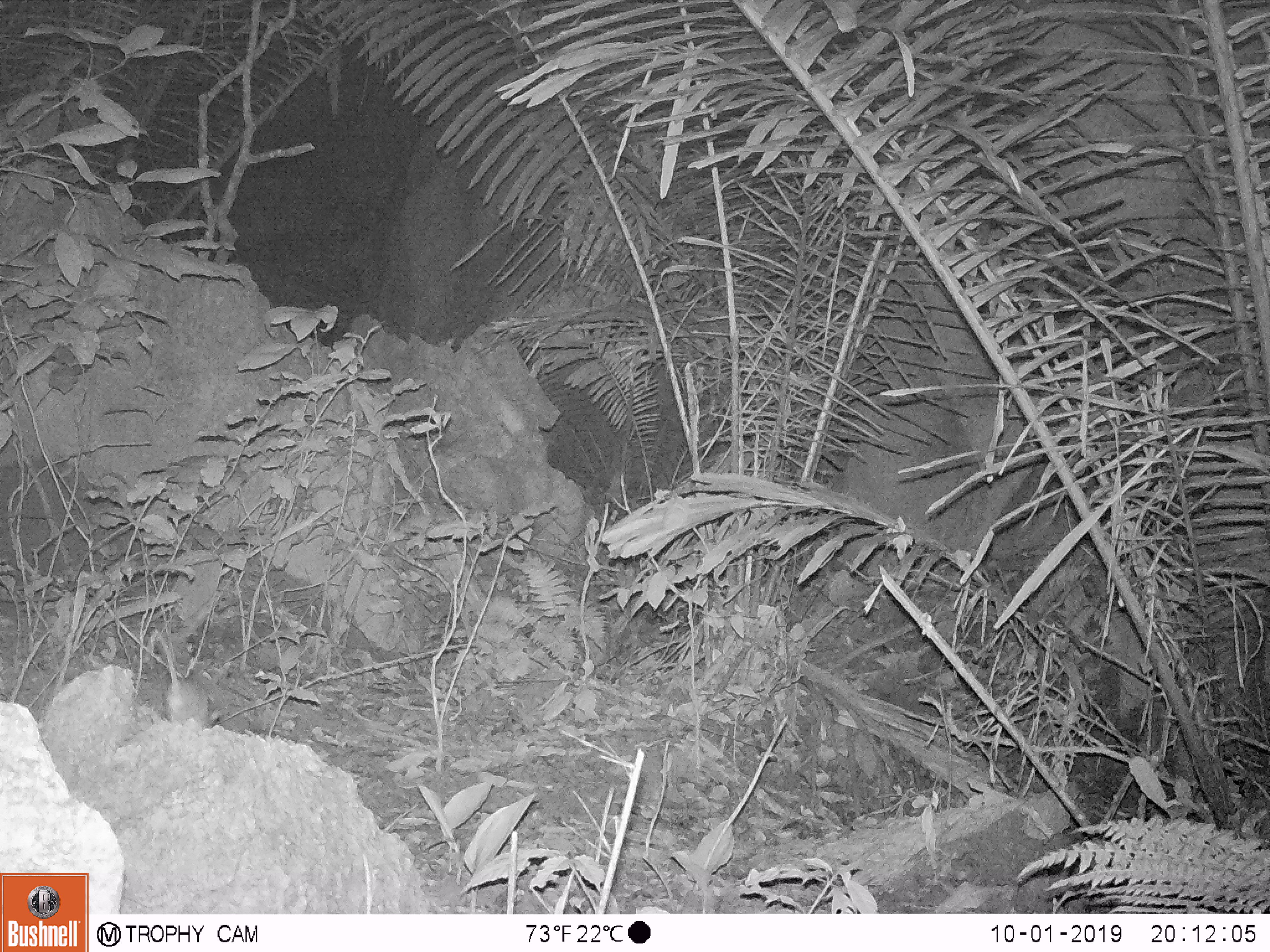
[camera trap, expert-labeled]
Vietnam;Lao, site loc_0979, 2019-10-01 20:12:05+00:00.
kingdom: Animalia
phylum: Chordata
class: Mammalia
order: Rodentia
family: Muridae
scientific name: Muridae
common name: old-world mice and rats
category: unidentified murid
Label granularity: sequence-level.